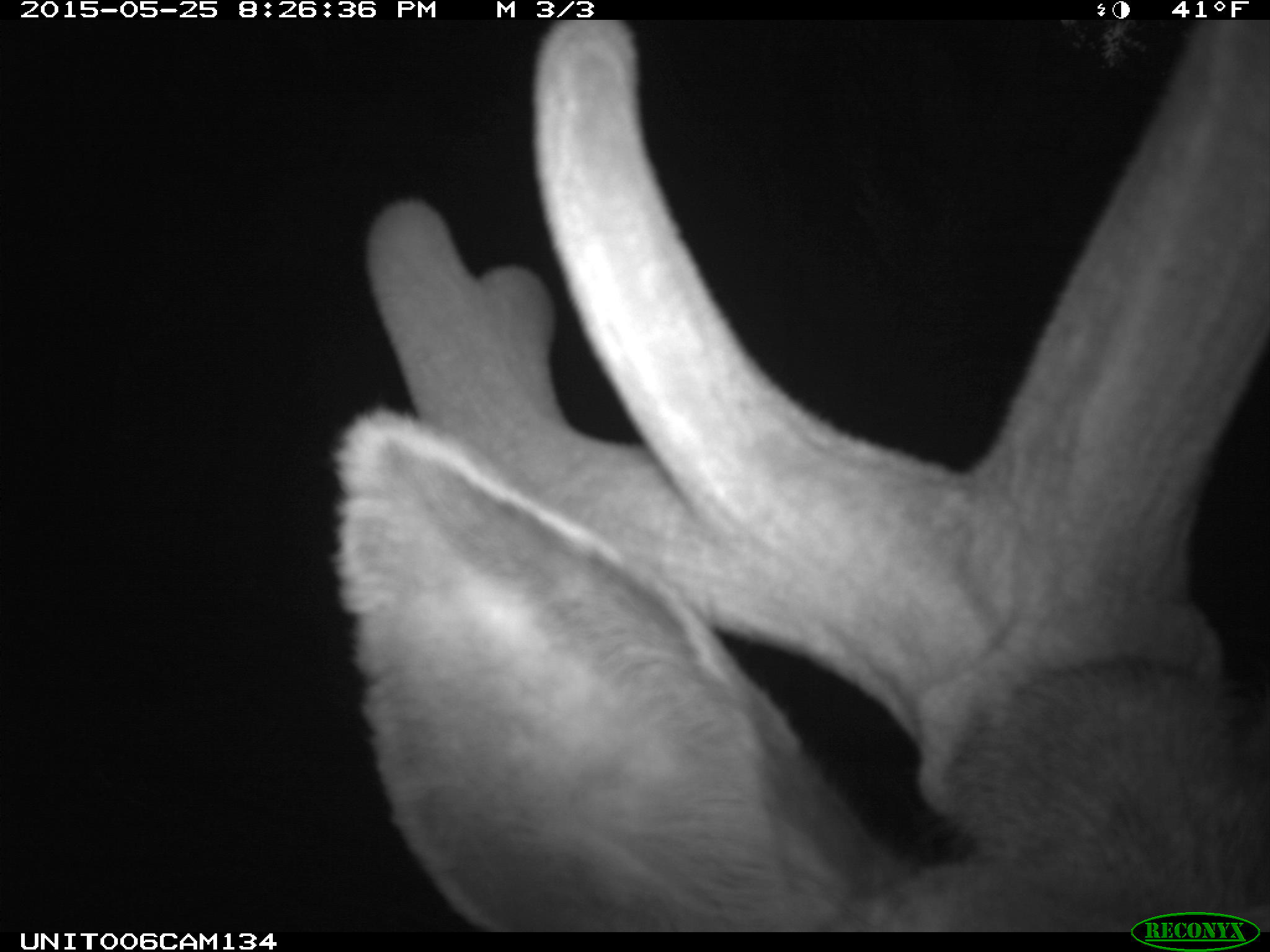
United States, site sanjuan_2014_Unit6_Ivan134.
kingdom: Animalia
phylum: Chordata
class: Mammalia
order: Artiodactyla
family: Cervidae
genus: Cervus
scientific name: Cervus elaphus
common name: red deer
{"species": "Cervus elaphus (red deer)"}